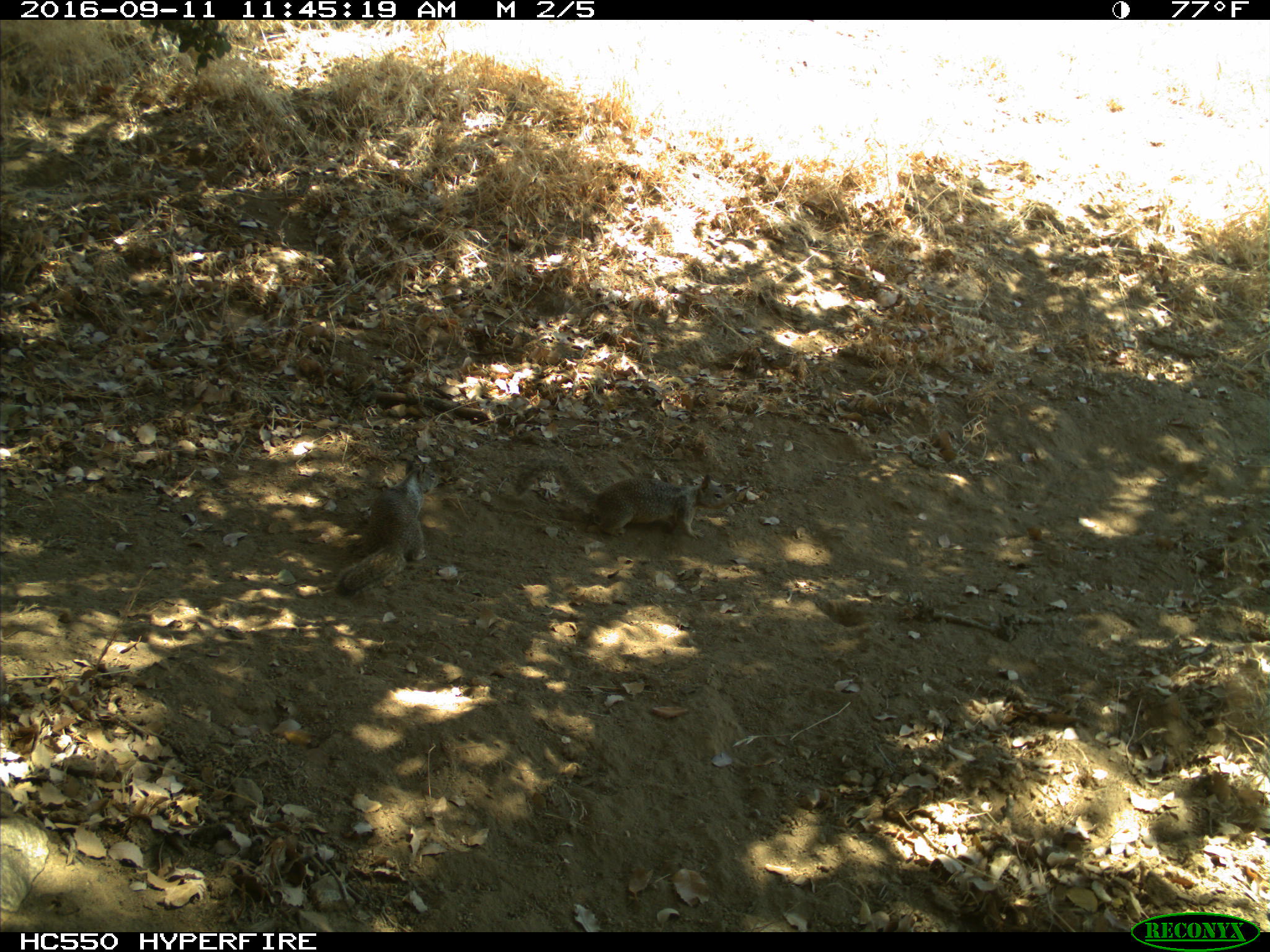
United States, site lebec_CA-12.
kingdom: Animalia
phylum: Chordata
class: Mammalia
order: Rodentia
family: Sciuridae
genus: Otospermophilus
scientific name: Otospermophilus beecheyi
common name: california ground squirrel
Otospermophilus beecheyi (california ground squirrel).